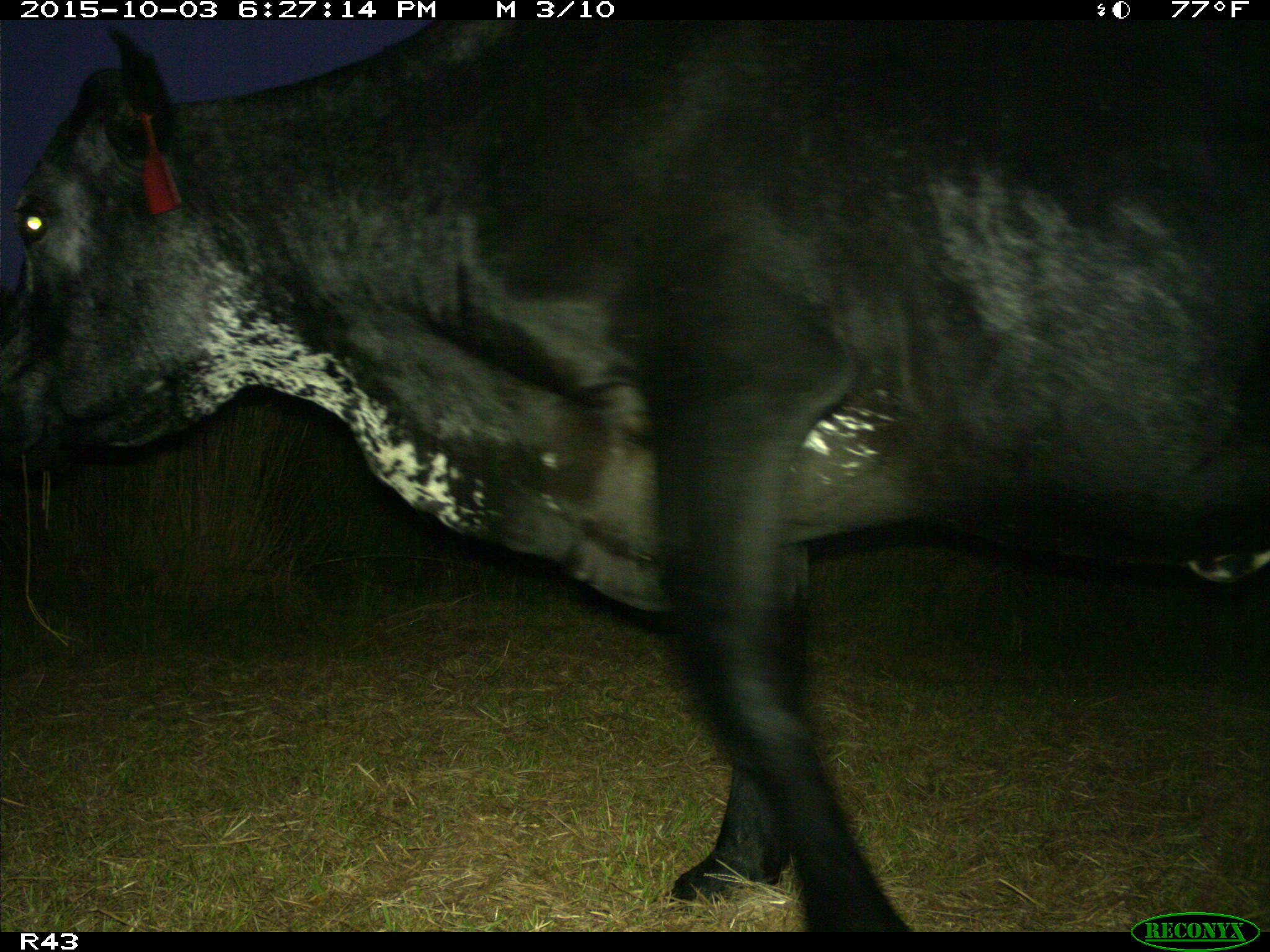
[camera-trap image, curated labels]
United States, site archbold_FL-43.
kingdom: Animalia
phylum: Chordata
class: Mammalia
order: Artiodactyla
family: Bovidae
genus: Bos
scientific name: Bos taurus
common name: domestic cow